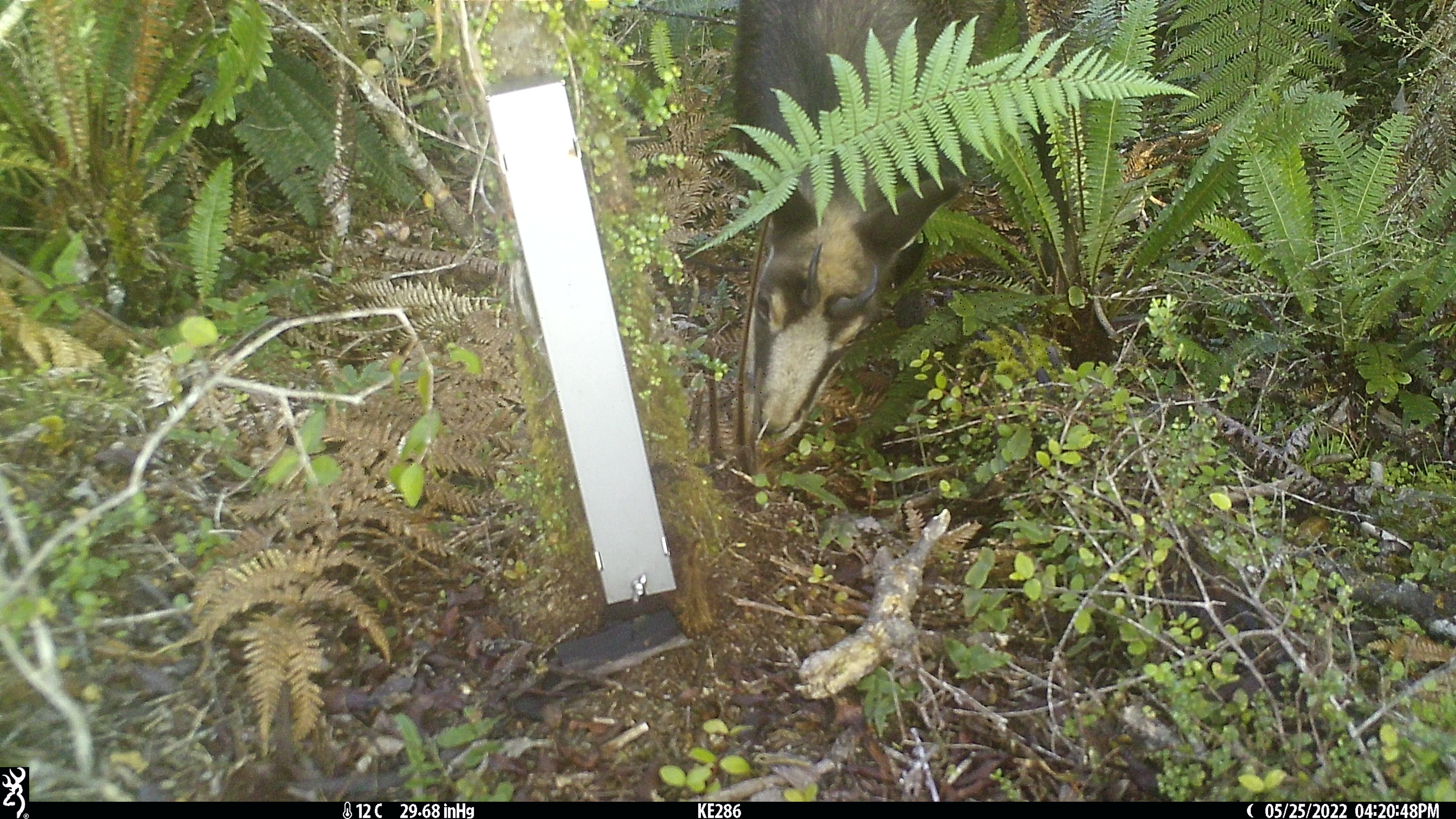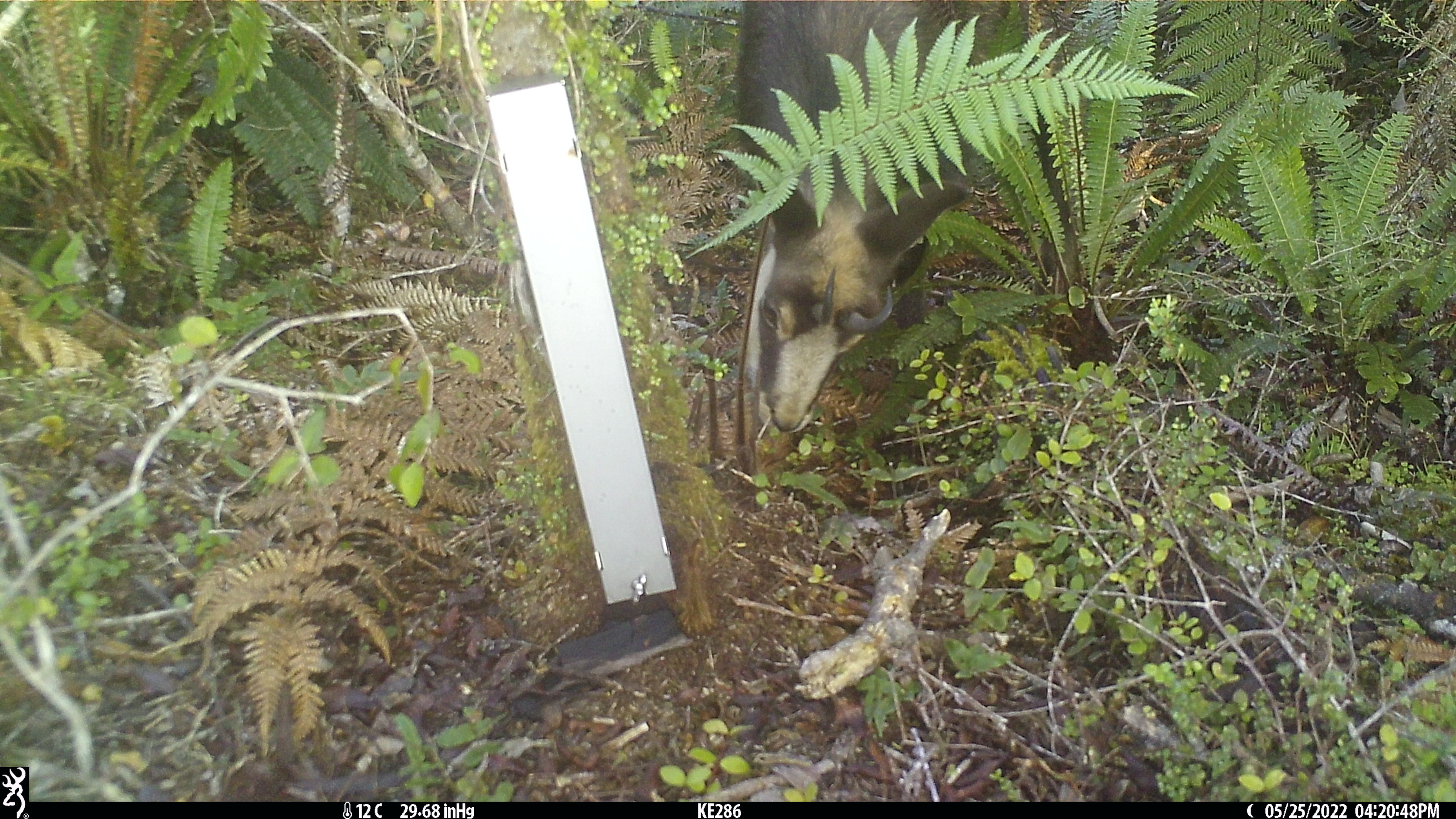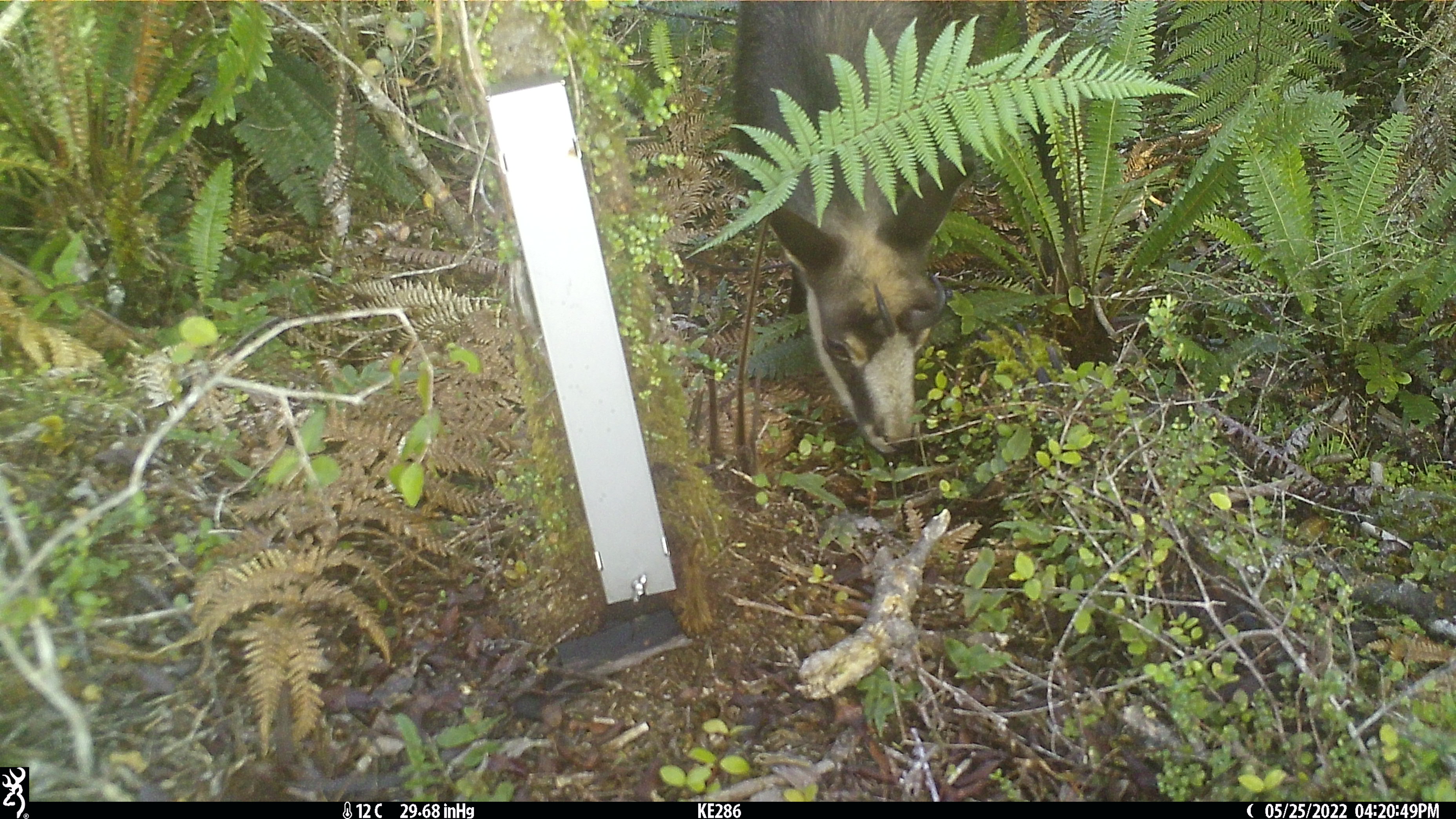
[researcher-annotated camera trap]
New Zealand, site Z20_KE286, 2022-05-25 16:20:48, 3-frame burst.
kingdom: Animalia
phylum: Chordata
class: Mammalia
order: Artiodactyla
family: Bovidae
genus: Rupicapra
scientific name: Rupicapra rupicapra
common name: alpine chamois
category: chamois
Chamois (alpine chamois) (Rupicapra rupicapra).